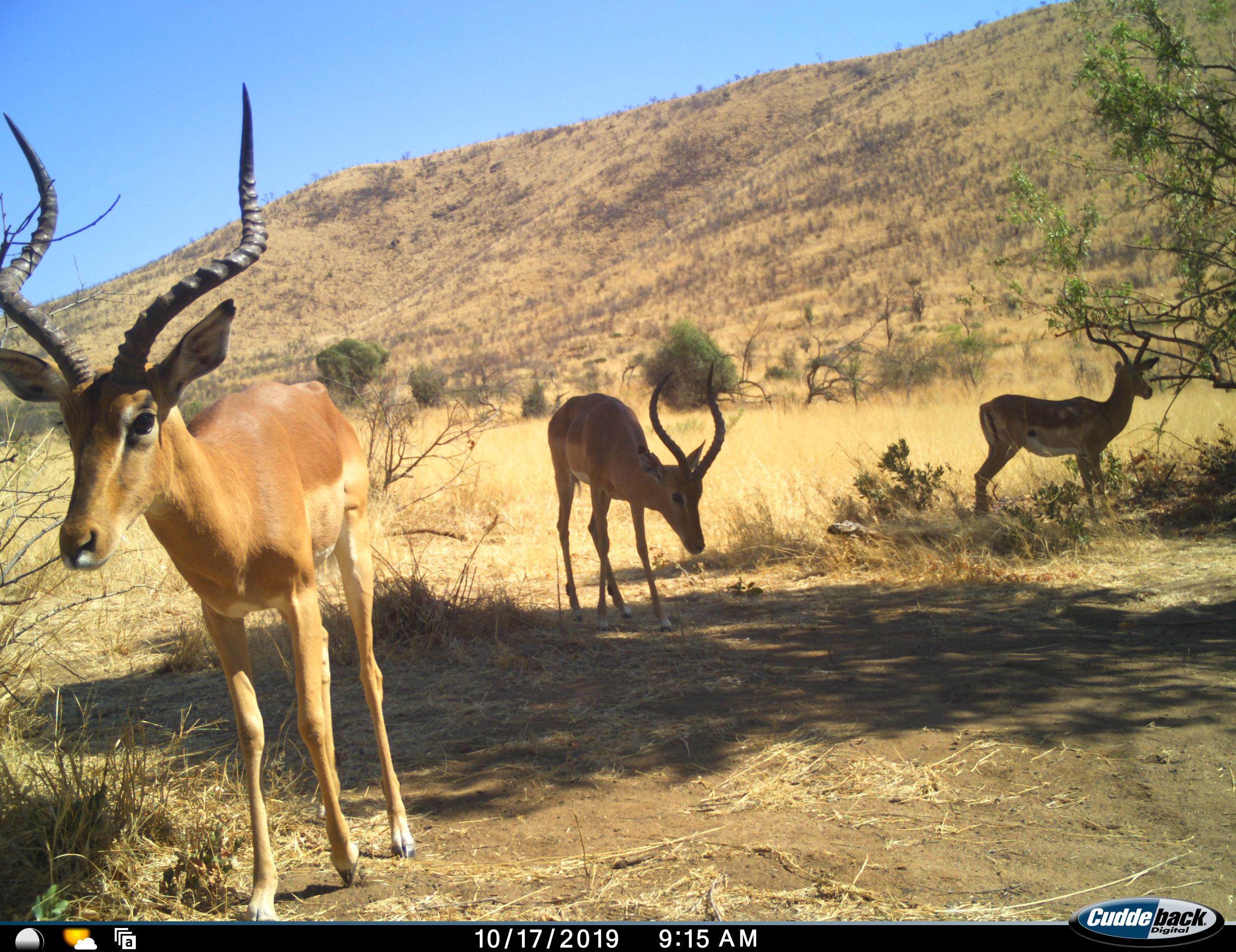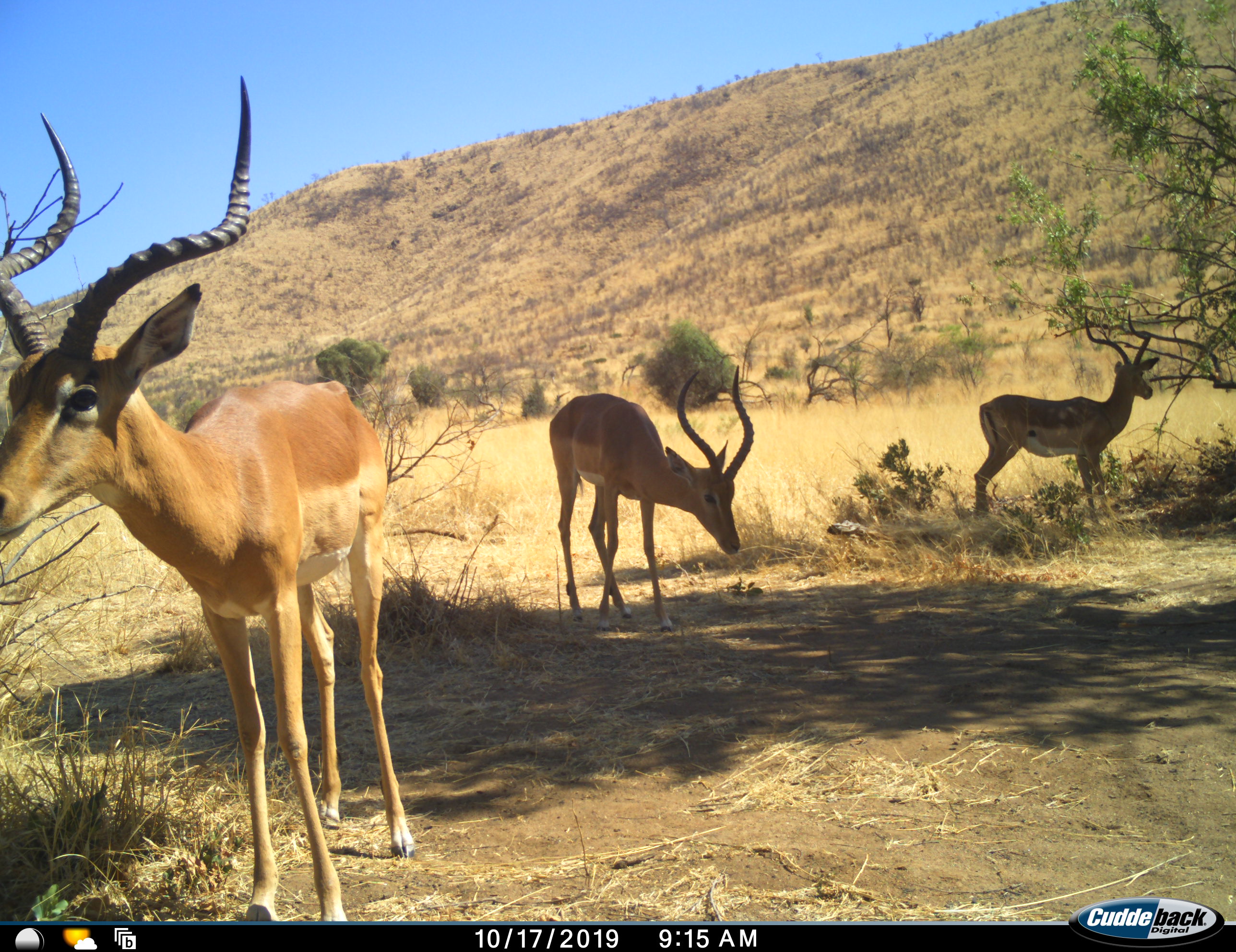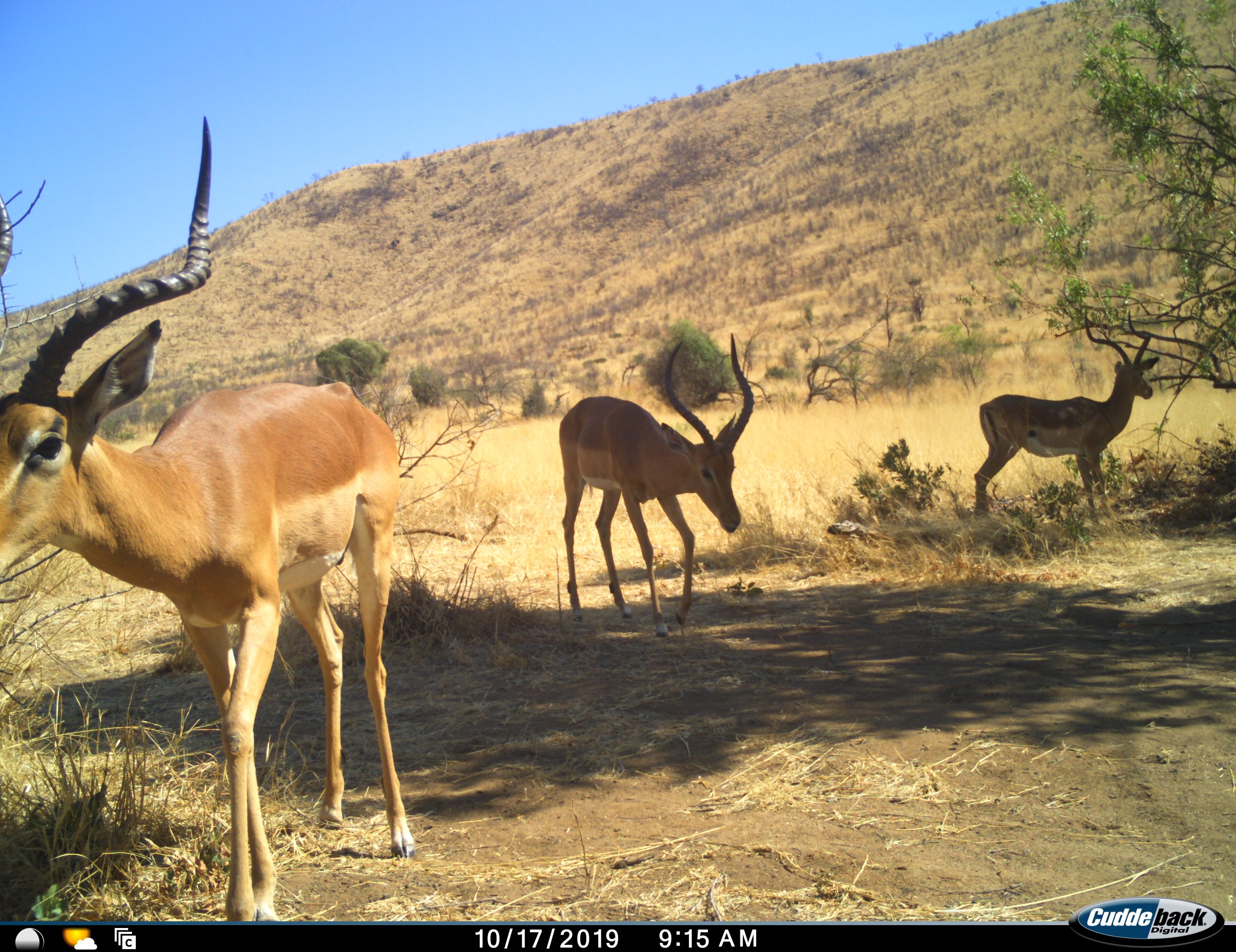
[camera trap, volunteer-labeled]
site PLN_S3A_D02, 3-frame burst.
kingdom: Animalia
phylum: Chordata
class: Mammalia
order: Artiodactyla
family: Bovidae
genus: Aepyceros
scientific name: Aepyceros melampus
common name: impala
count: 3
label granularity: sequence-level